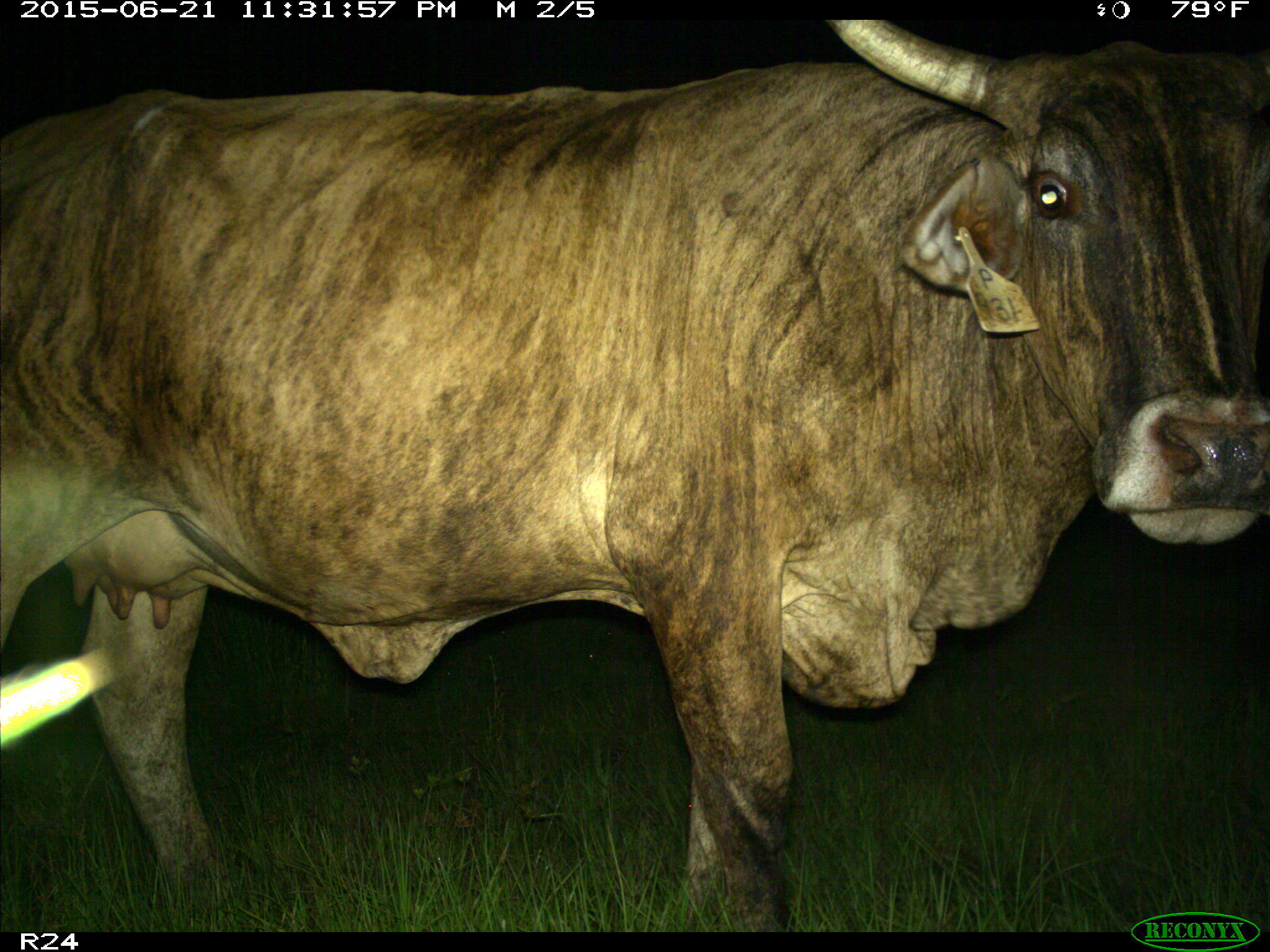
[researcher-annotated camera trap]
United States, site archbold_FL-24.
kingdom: Animalia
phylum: Chordata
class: Mammalia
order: Artiodactyla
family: Suidae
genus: Sus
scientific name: Sus scrofa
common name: wild boar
Sus scrofa (wild boar).